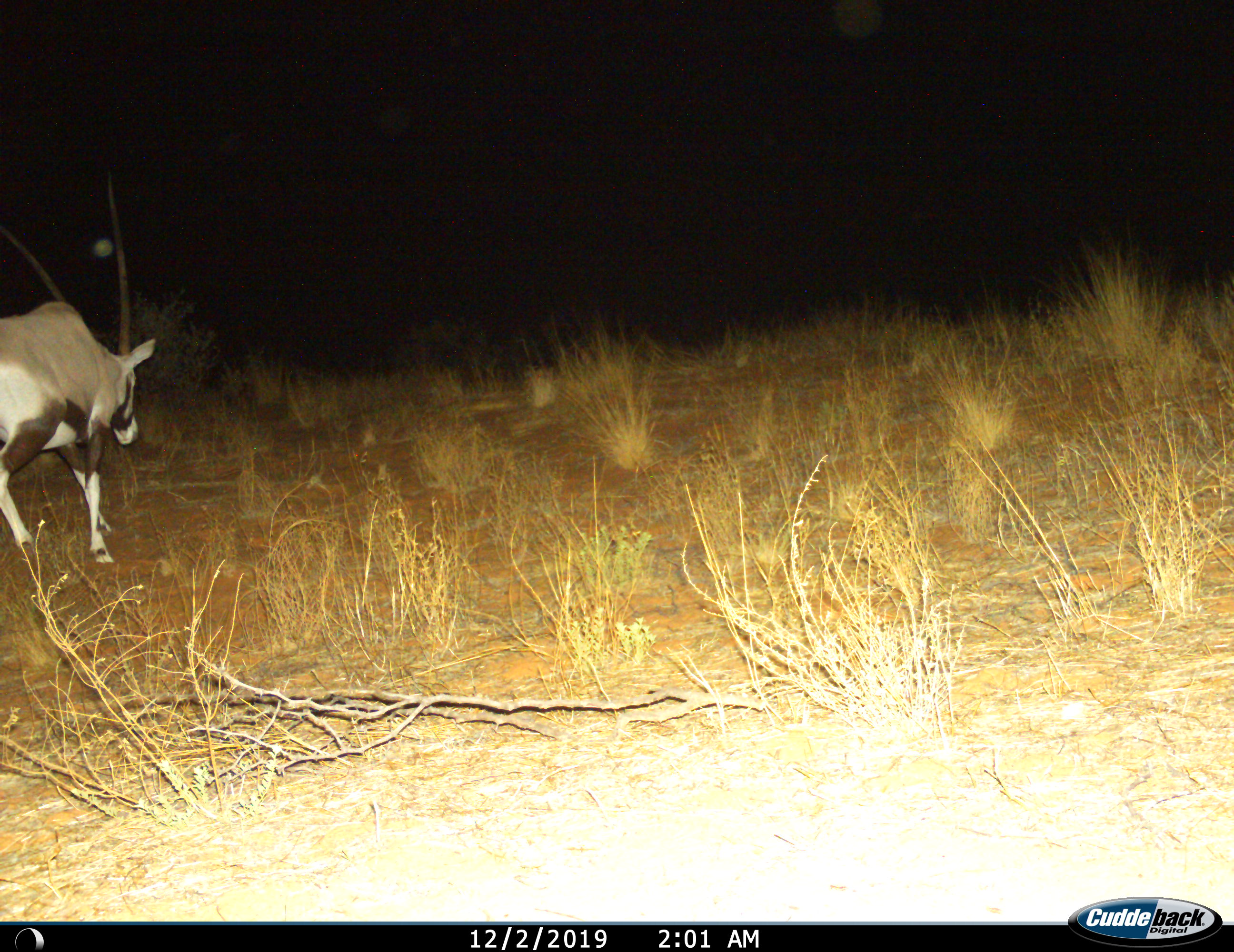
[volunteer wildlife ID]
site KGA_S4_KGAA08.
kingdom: Animalia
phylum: Chordata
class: Mammalia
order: Artiodactyla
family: Bovidae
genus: Oryx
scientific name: Oryx gazella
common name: gemsbok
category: oryx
Oryx (gemsbok) (Oryx gazella), count 1. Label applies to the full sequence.